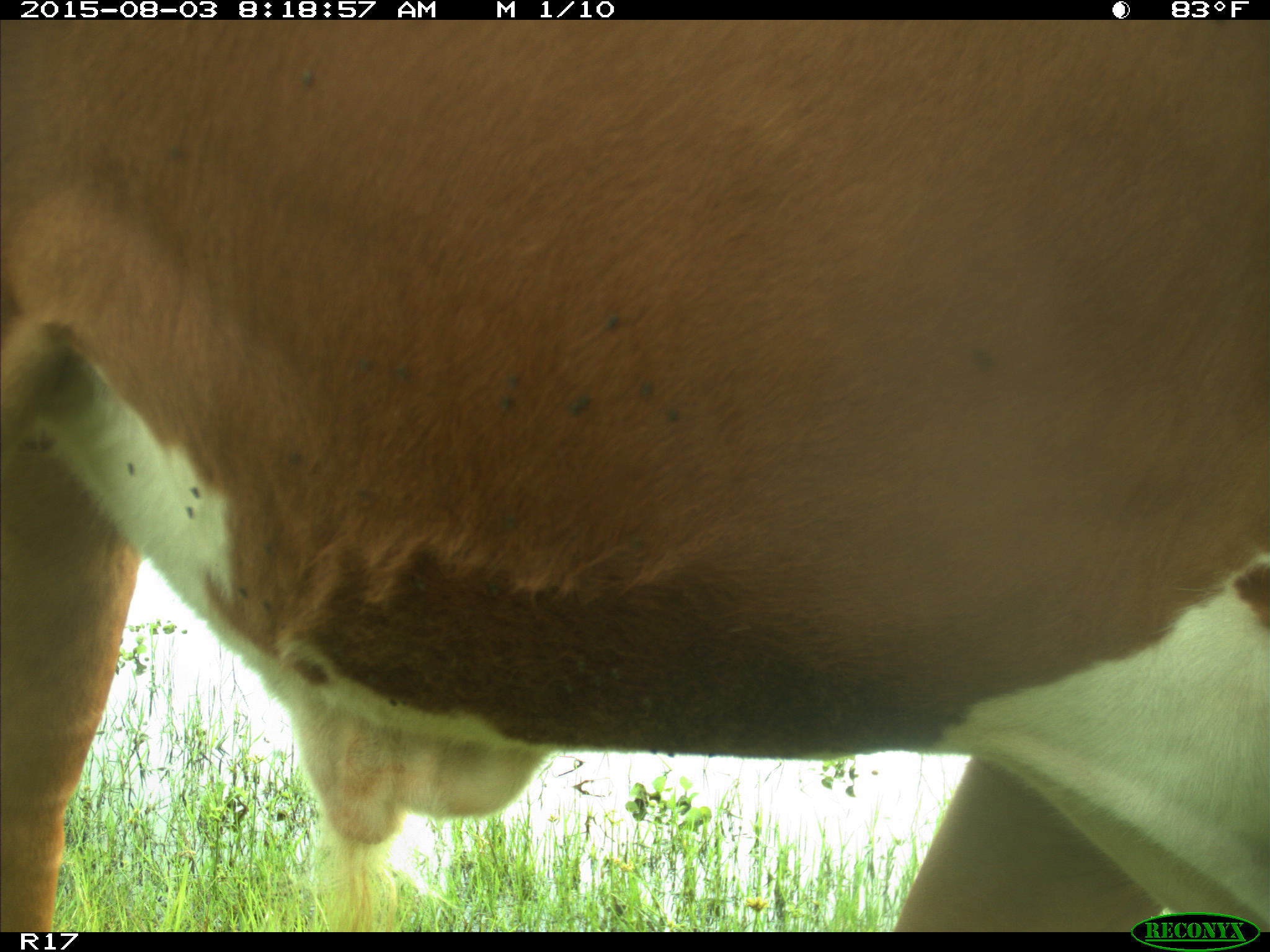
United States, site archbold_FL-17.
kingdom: Animalia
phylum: Chordata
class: Mammalia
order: Artiodactyla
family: Bovidae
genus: Bos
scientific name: Bos taurus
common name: domestic cow